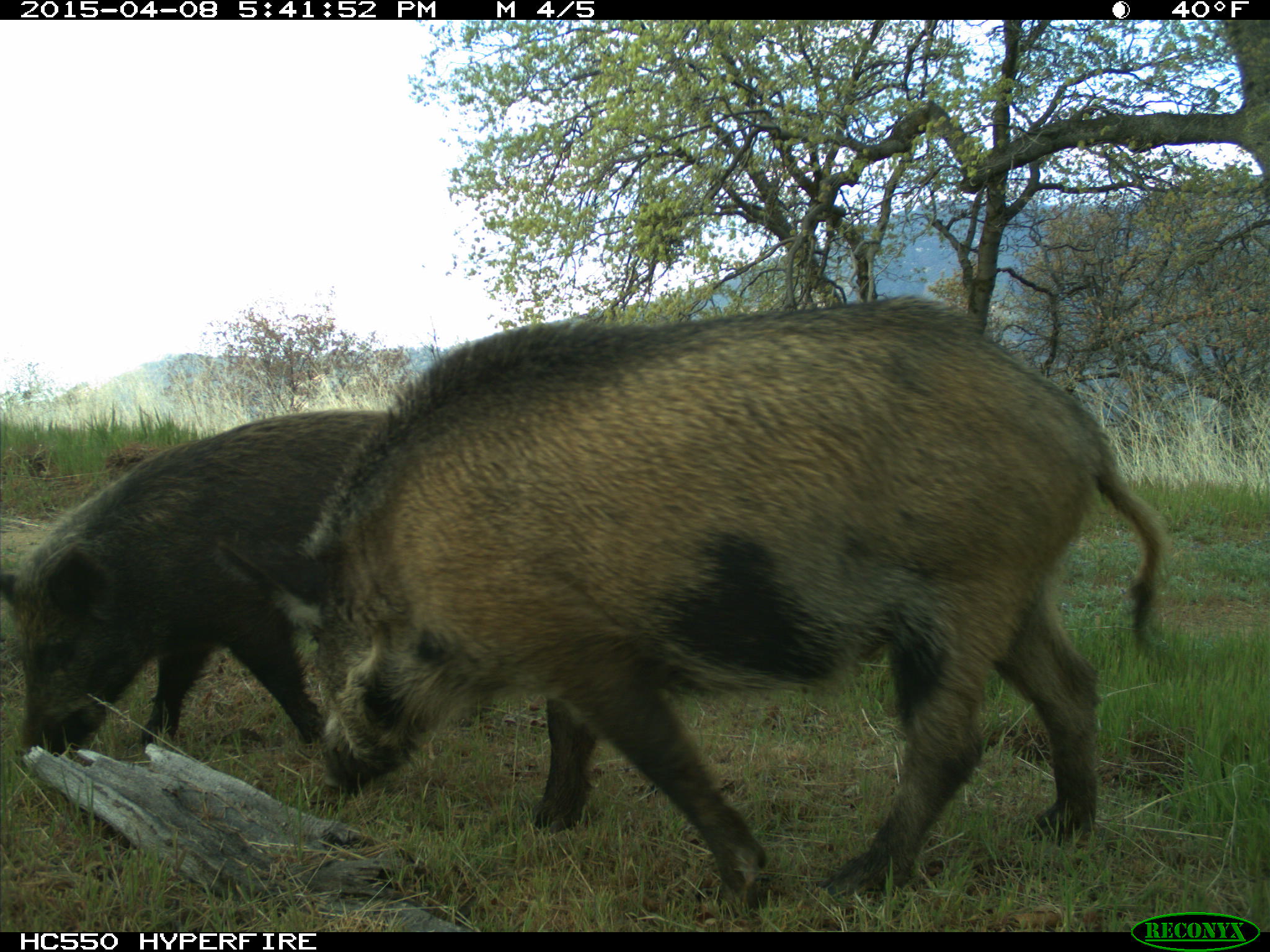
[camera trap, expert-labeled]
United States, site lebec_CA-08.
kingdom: Animalia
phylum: Chordata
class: Mammalia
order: Artiodactyla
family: Suidae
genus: Sus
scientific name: Sus scrofa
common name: wild boar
Sus scrofa (wild boar).